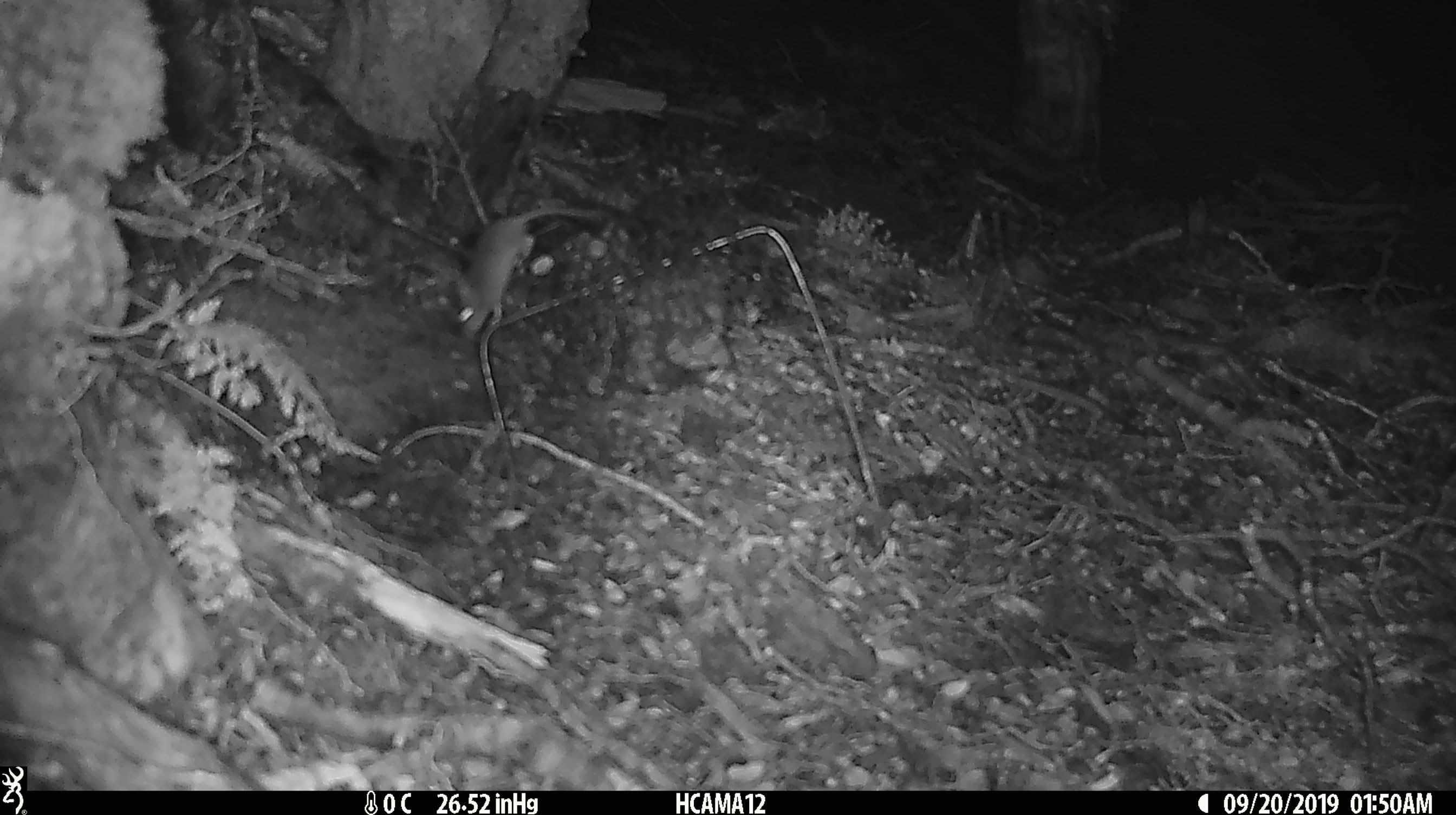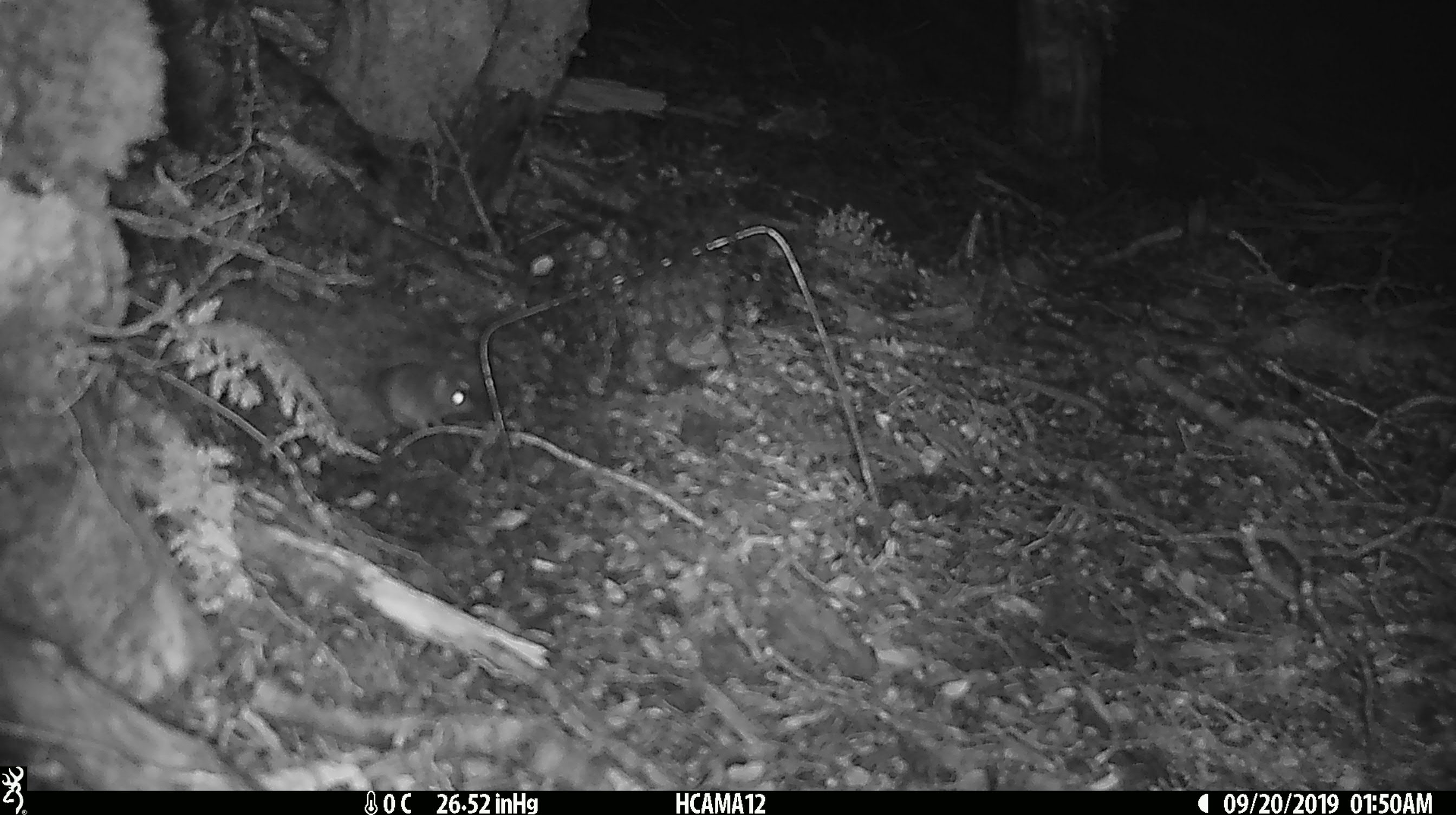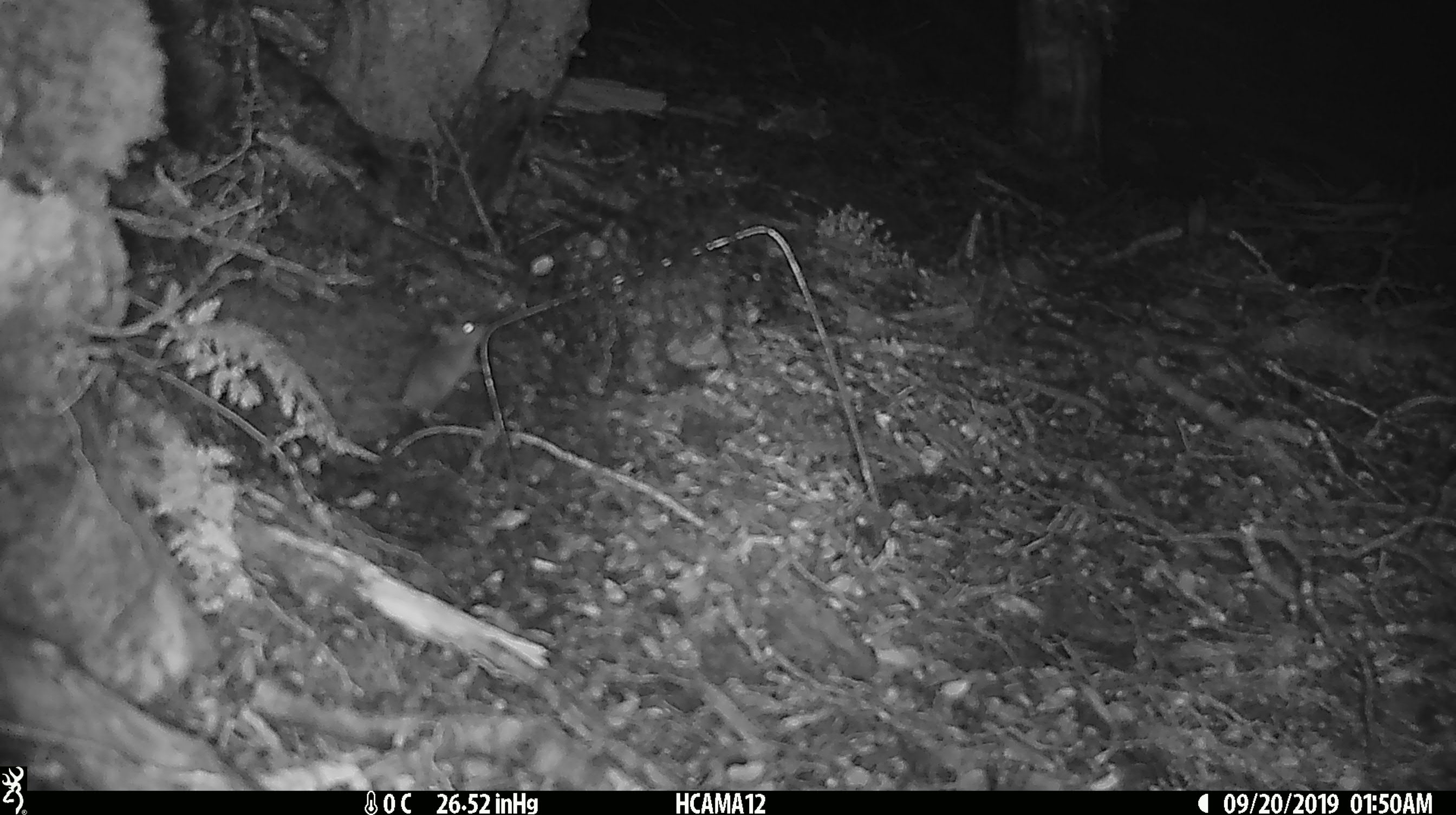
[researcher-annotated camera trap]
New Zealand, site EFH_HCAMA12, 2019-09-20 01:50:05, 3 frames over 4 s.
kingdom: Animalia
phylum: Chordata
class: Mammalia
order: Rodentia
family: Muridae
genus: Mus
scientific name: Mus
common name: mouse